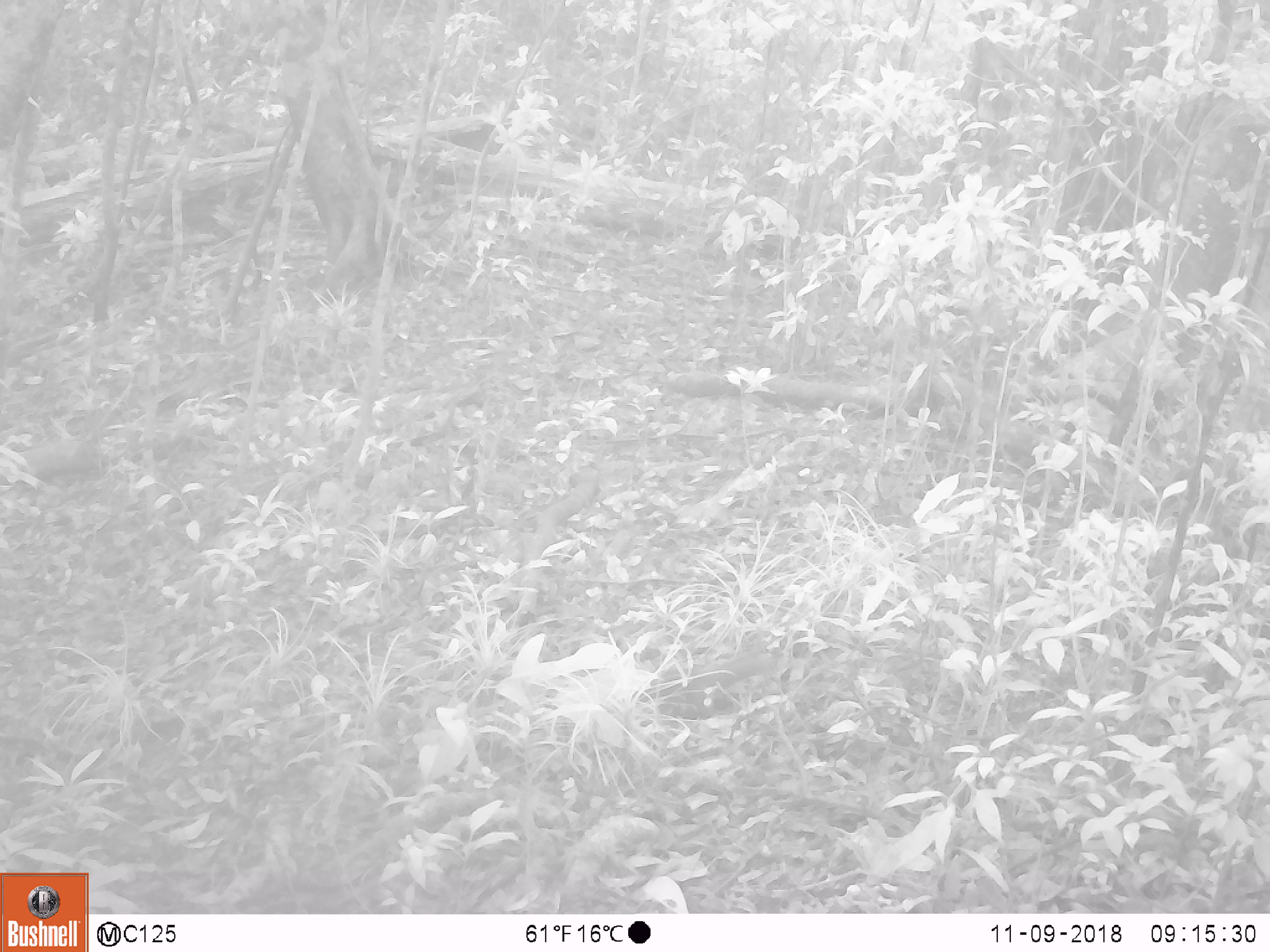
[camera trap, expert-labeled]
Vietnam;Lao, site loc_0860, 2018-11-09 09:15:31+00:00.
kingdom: Animalia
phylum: Chordata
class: Mammalia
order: Rodentia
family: Sciuridae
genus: Dremomys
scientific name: Dremomys rufigenis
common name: red-cheeked squirrel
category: red cheeked squirrel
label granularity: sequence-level